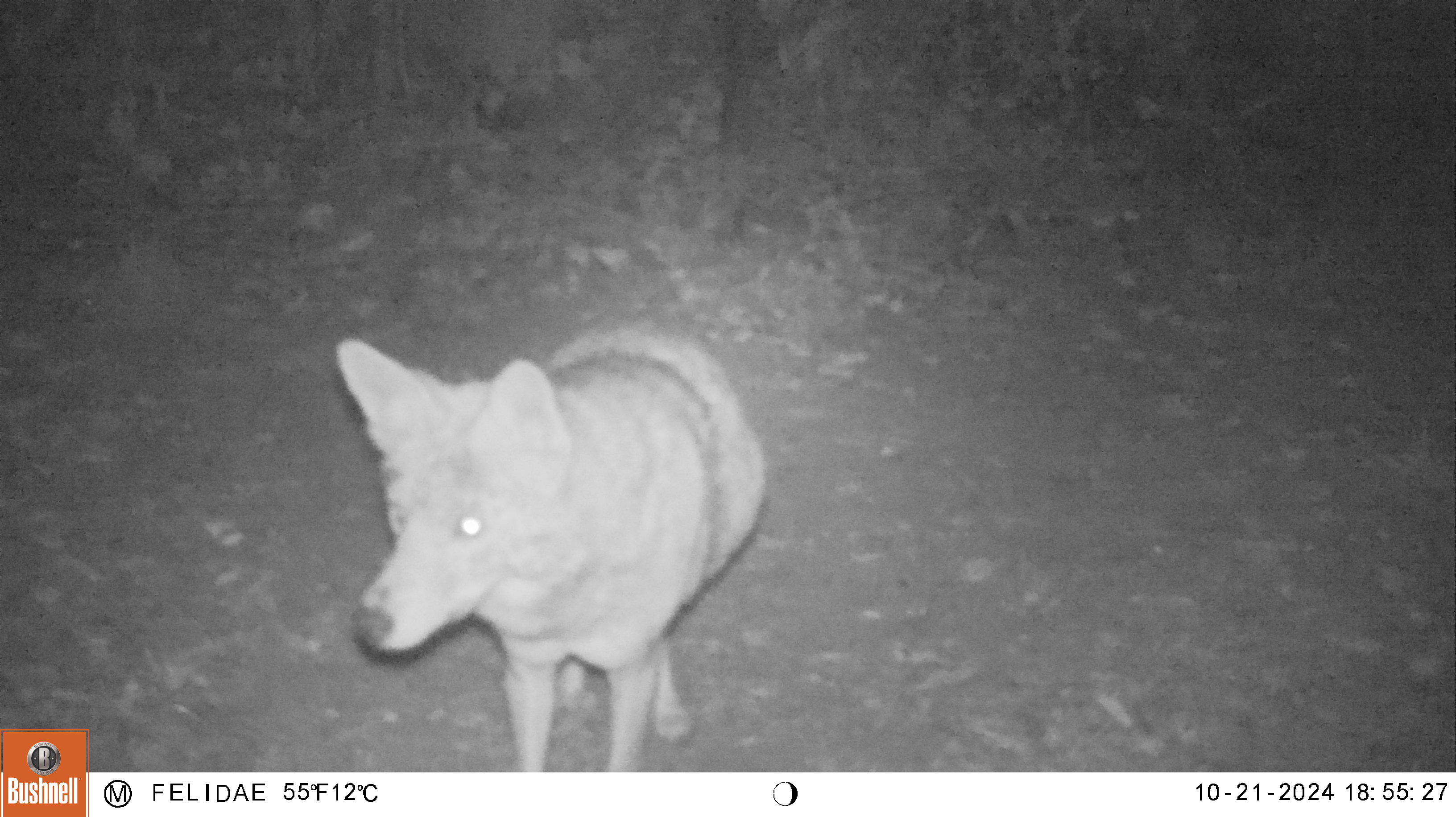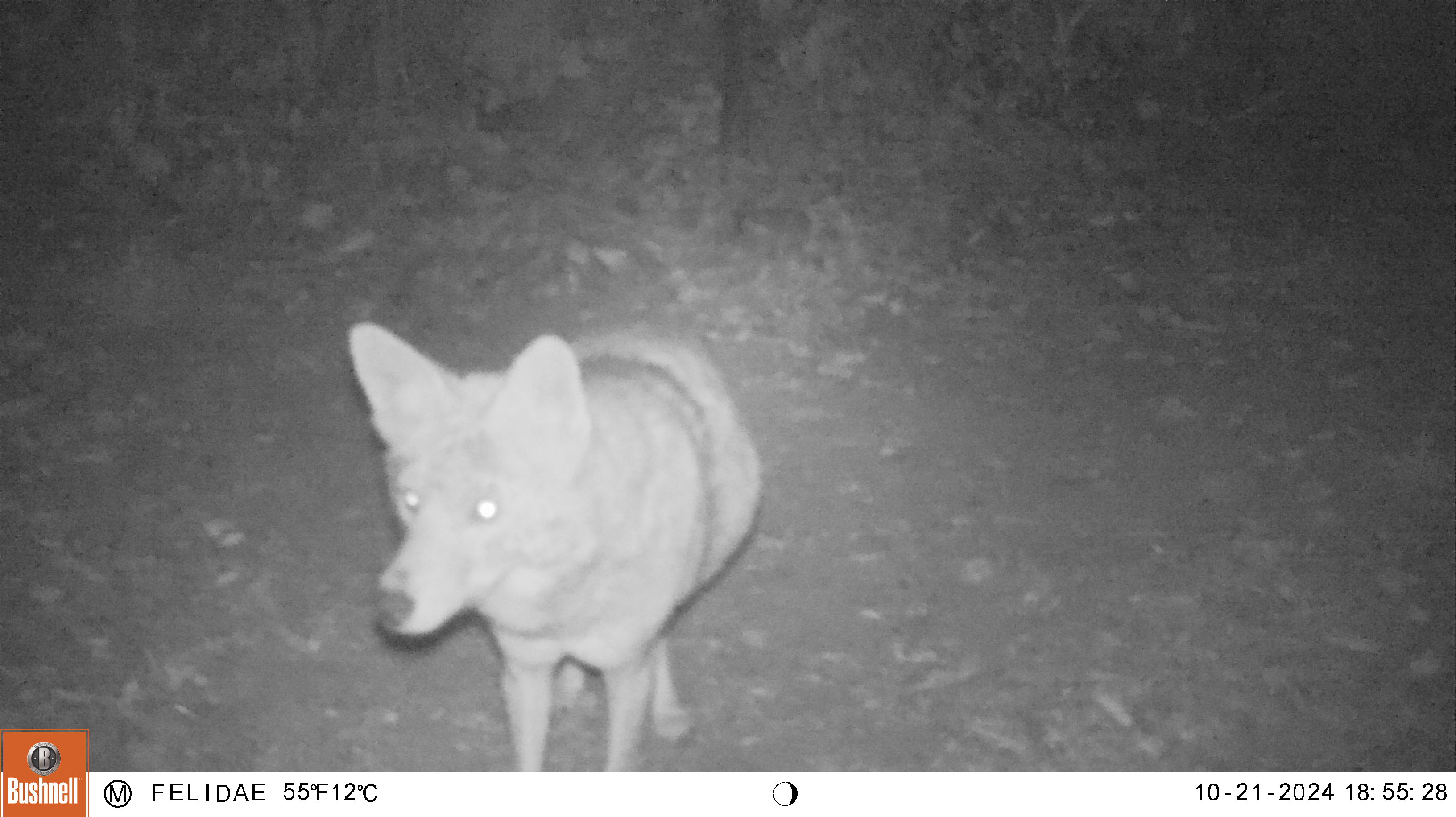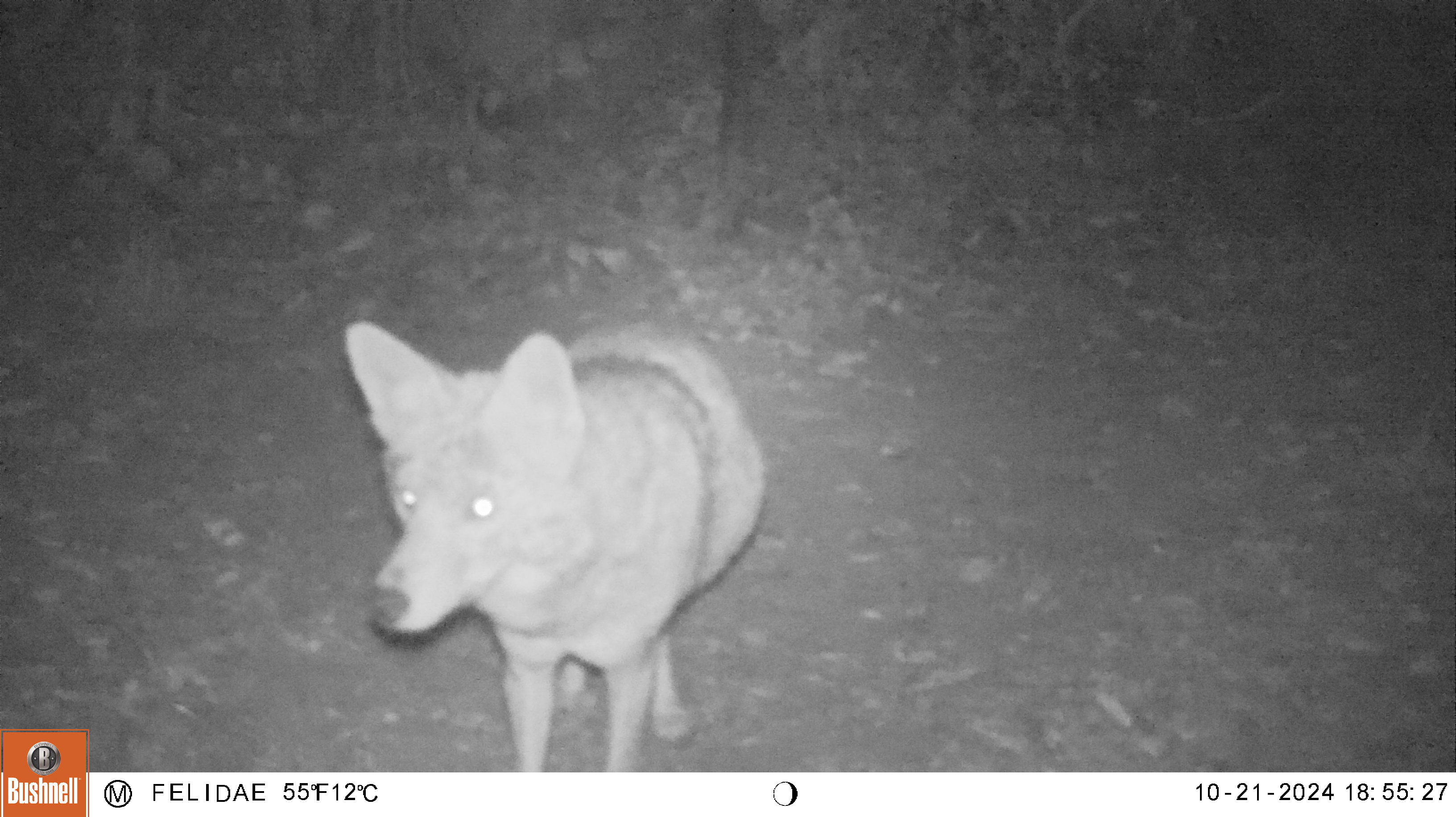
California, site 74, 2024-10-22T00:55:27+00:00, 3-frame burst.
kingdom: Animalia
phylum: Chordata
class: Mammalia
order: Carnivora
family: Canidae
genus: Canis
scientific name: Canis latrans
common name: coyote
Coyote (Canis latrans).